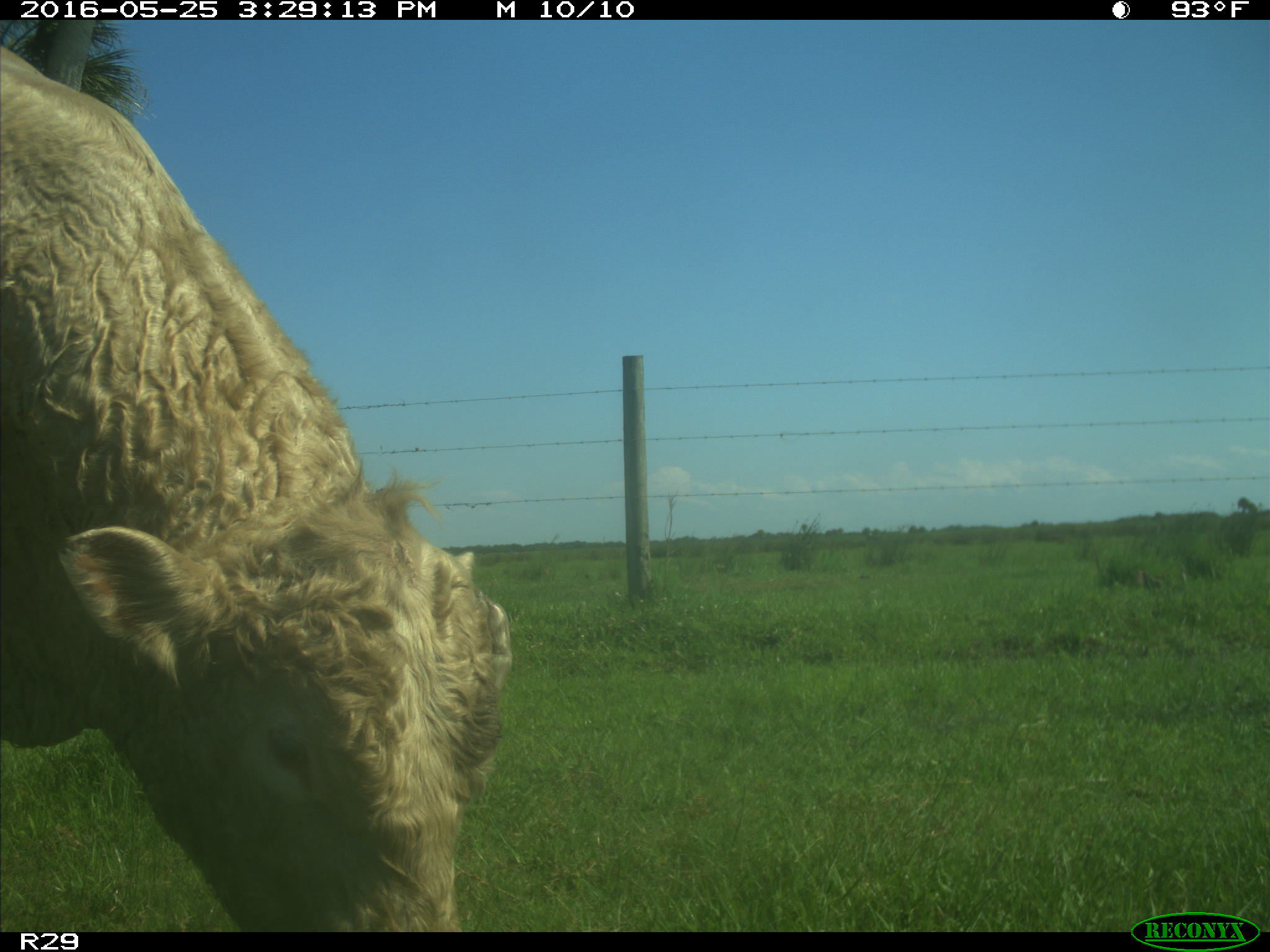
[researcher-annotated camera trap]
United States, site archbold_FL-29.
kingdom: Animalia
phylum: Chordata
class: Mammalia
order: Artiodactyla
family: Bovidae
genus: Bos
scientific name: Bos taurus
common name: domestic cow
Bos taurus (domestic cow).